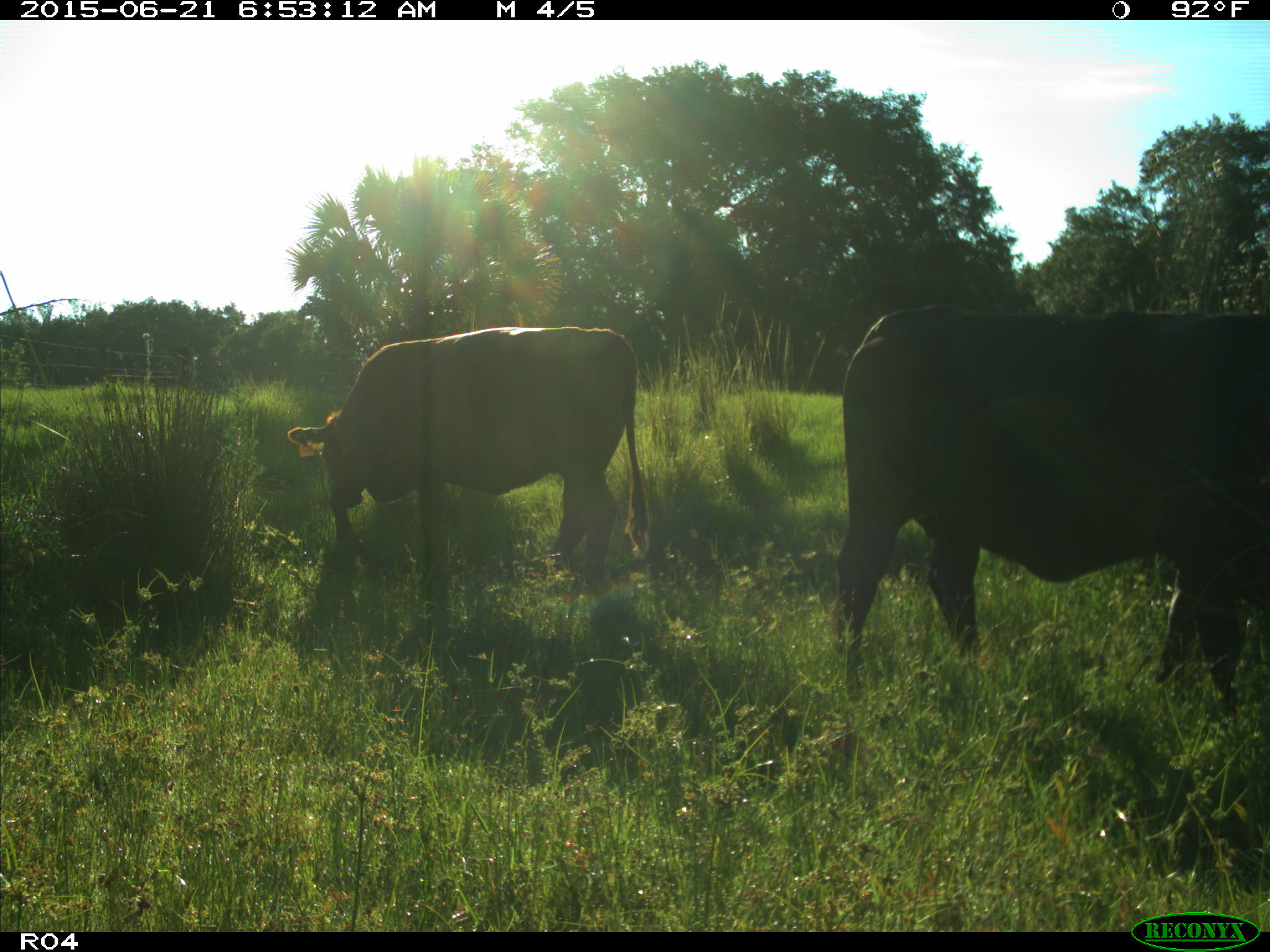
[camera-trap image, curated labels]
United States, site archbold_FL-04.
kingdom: Animalia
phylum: Chordata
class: Mammalia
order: Artiodactyla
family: Bovidae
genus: Bos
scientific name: Bos taurus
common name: domestic cow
Bos taurus (domestic cow).